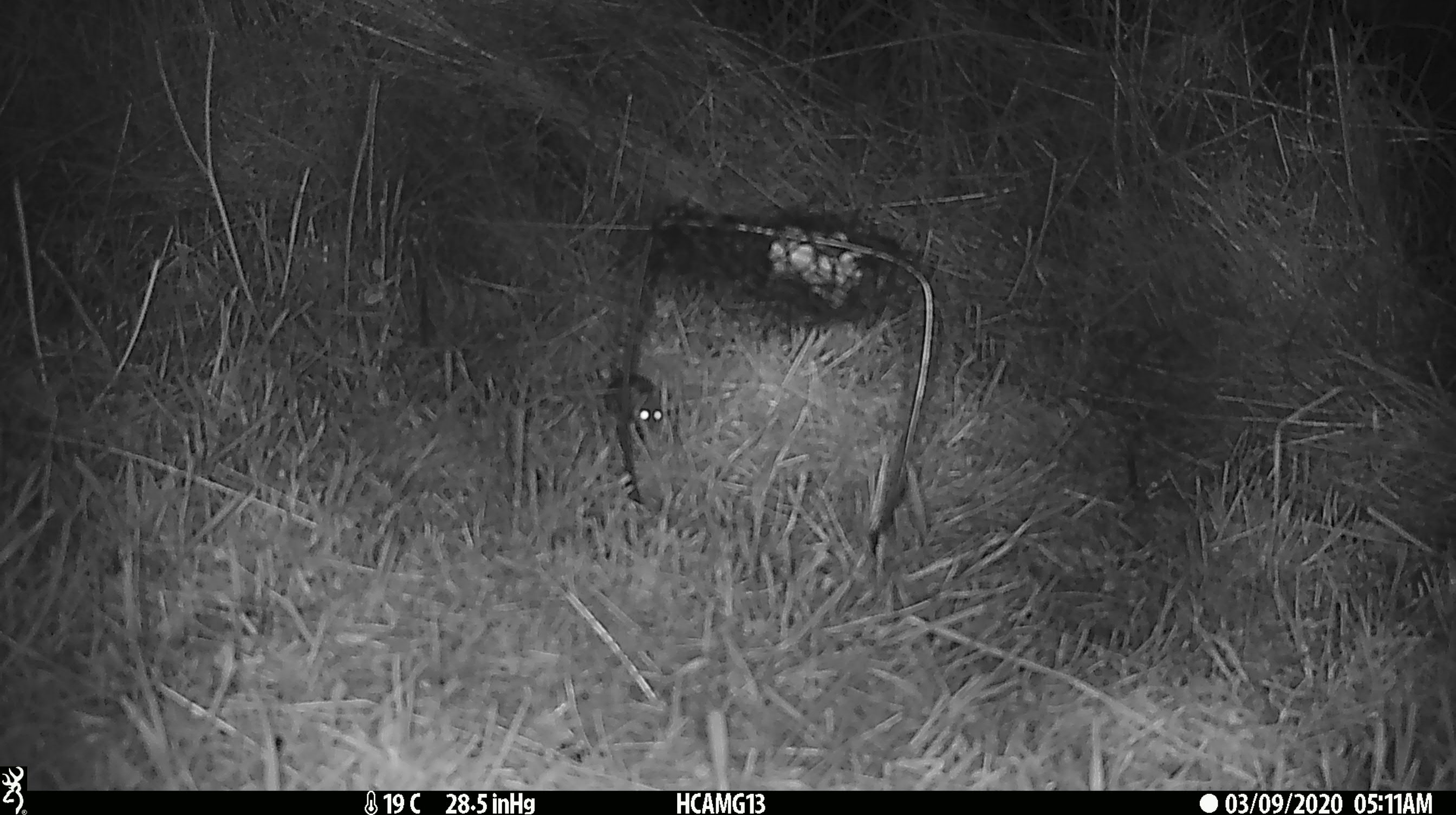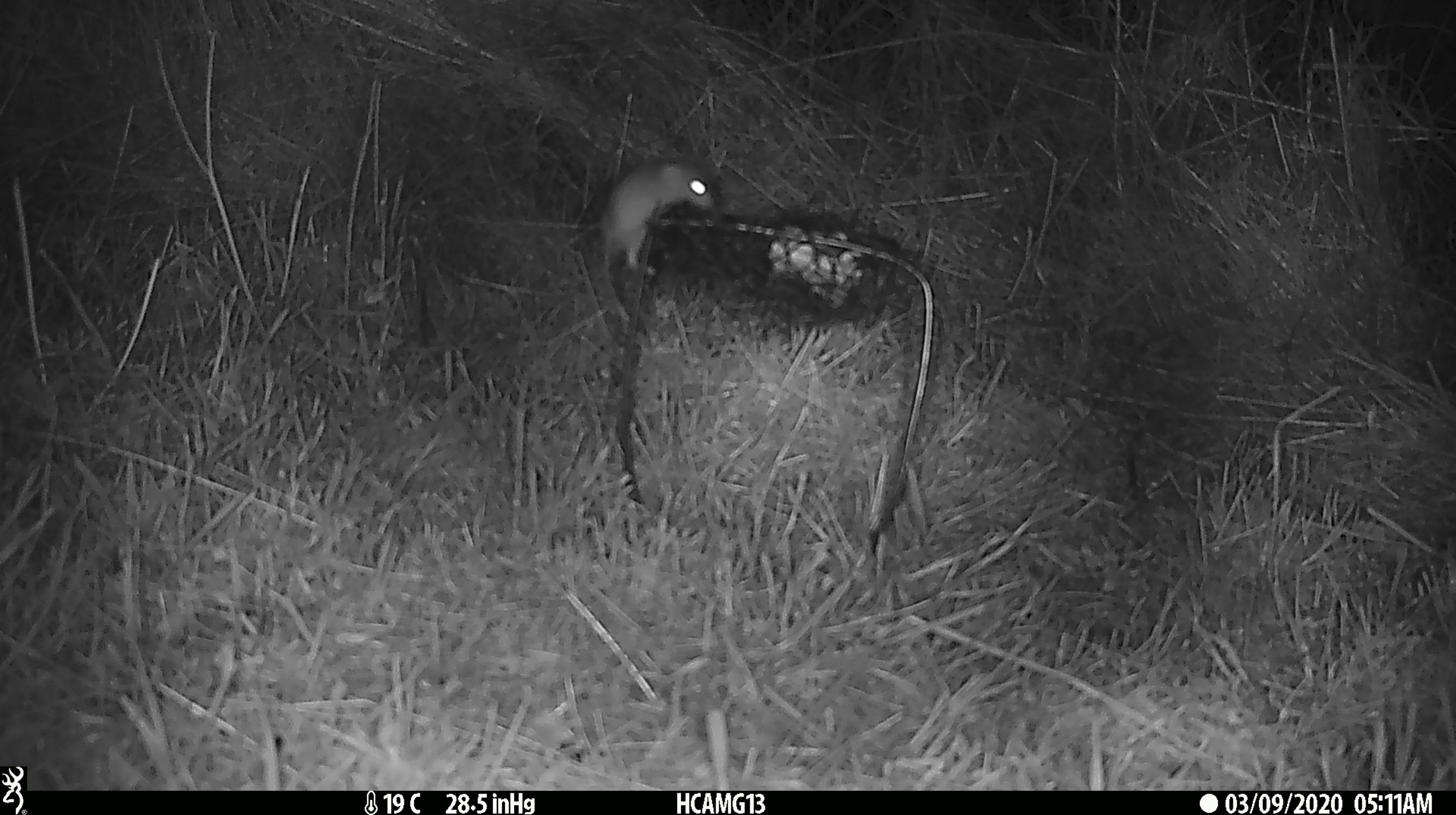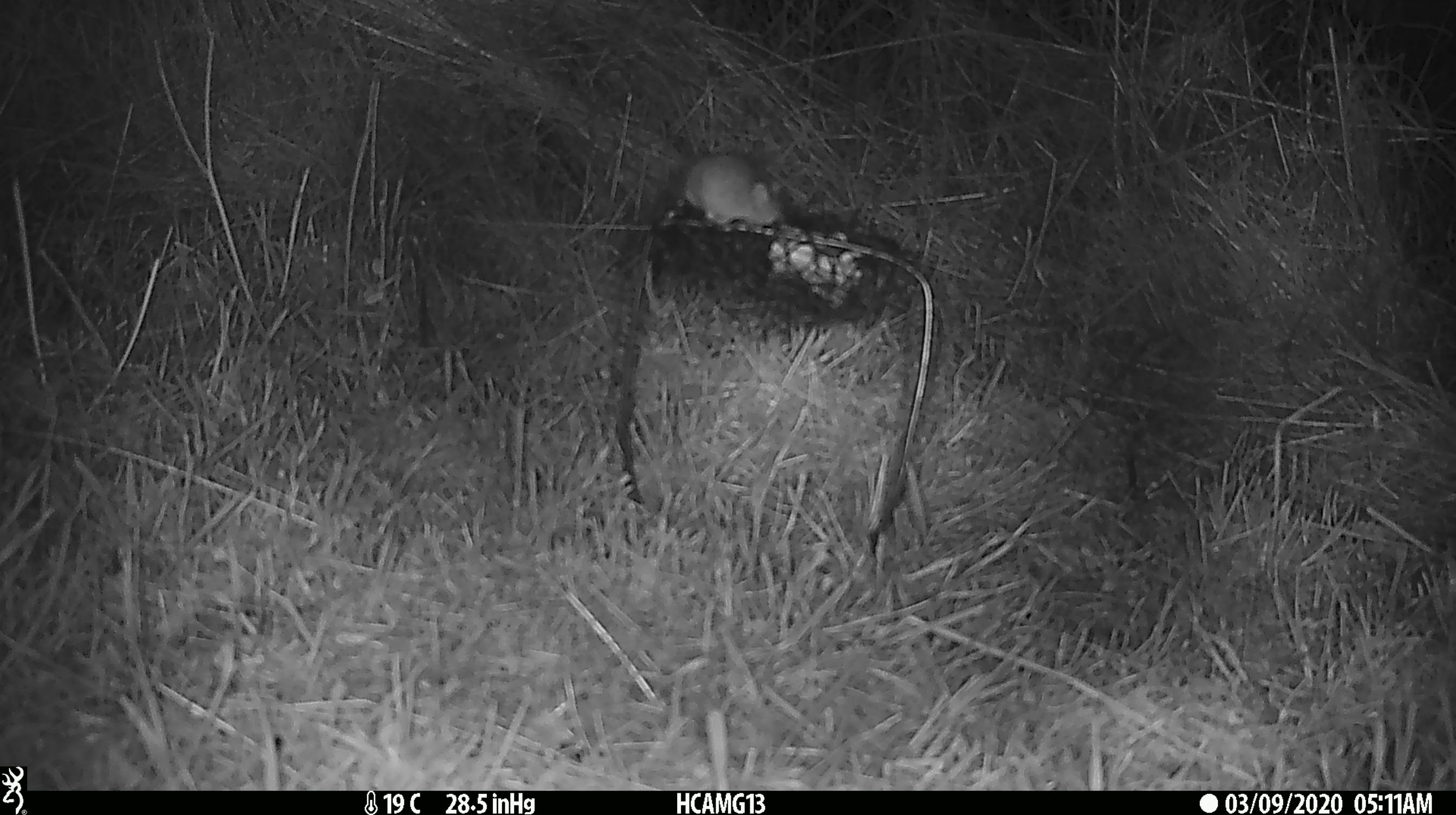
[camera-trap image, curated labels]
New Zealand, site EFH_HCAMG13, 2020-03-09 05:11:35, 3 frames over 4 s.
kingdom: Animalia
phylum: Chordata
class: Mammalia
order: Rodentia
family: Muridae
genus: Mus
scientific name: Mus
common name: mouse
Mouse (Mus).